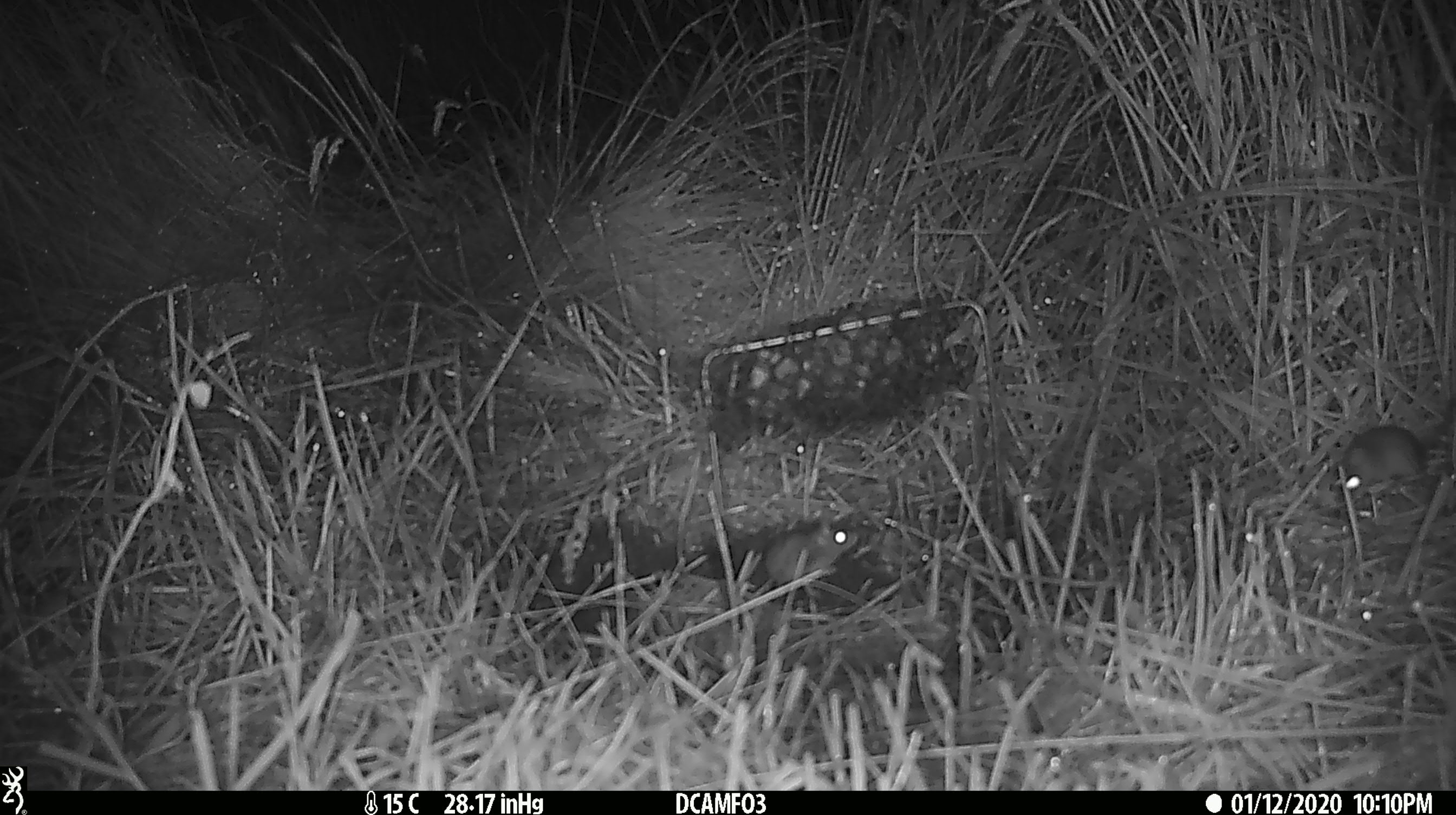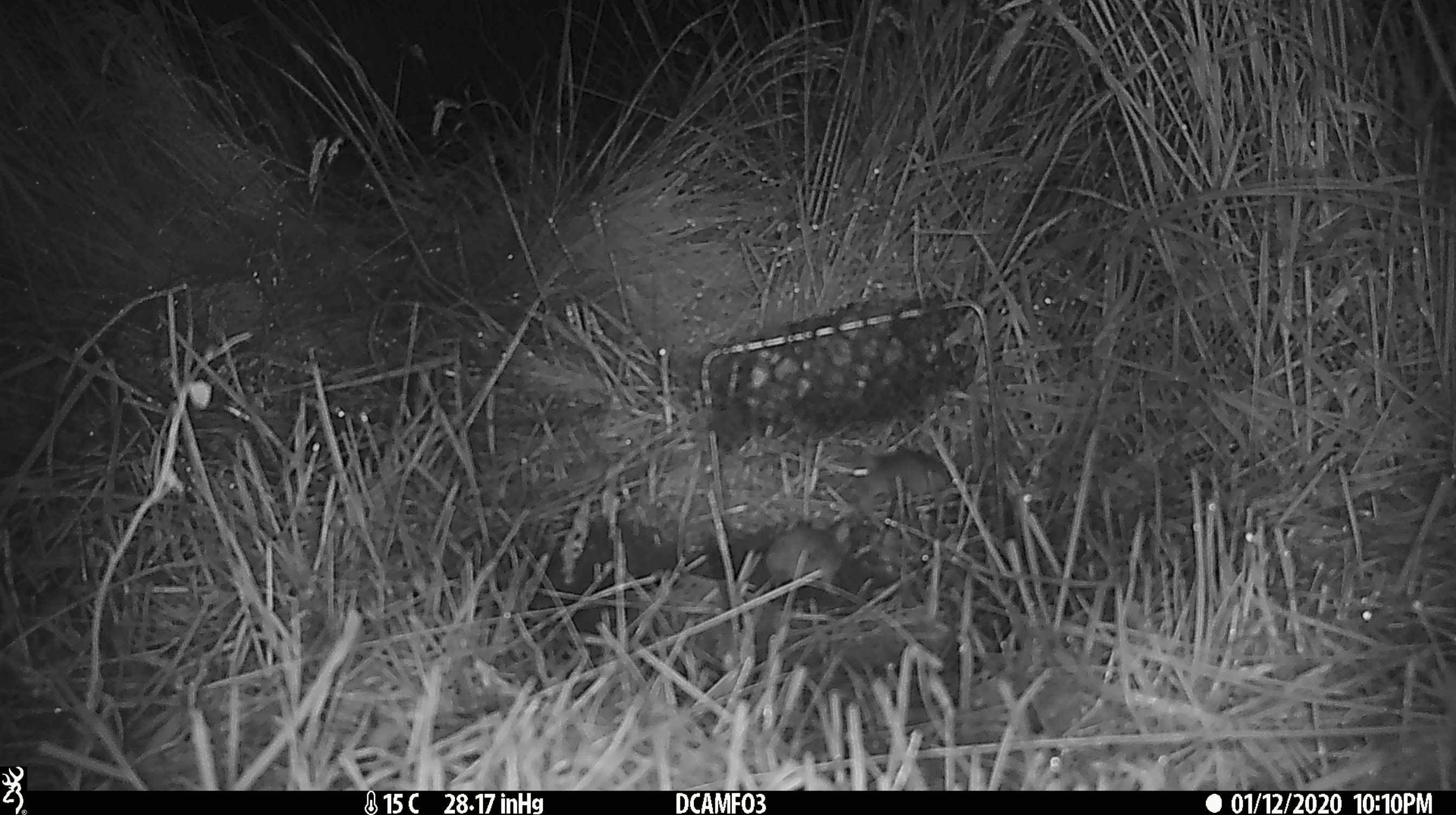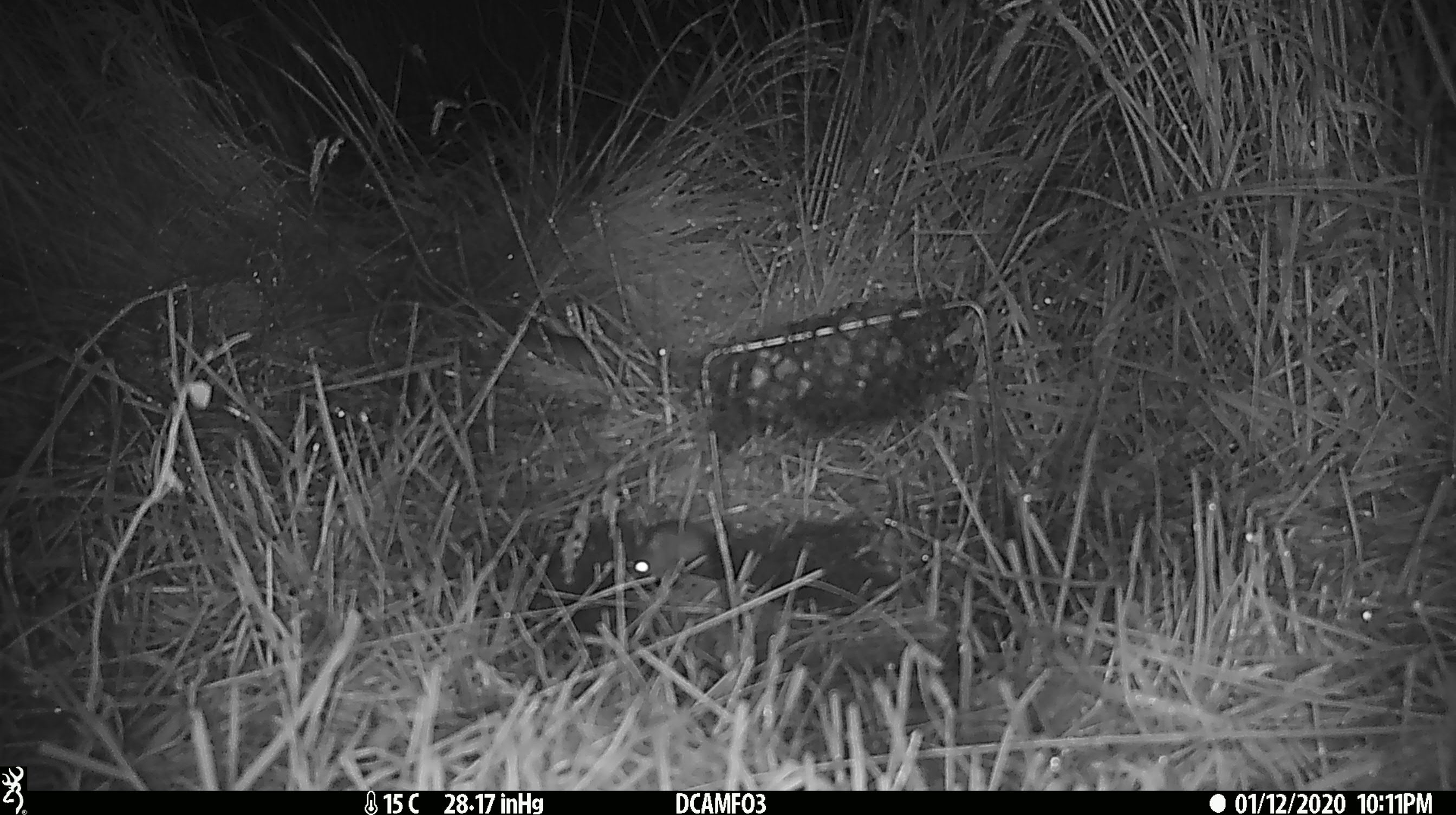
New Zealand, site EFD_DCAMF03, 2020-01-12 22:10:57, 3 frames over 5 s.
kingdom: Animalia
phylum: Chordata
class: Mammalia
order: Rodentia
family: Muridae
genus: Mus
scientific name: Mus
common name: mouse